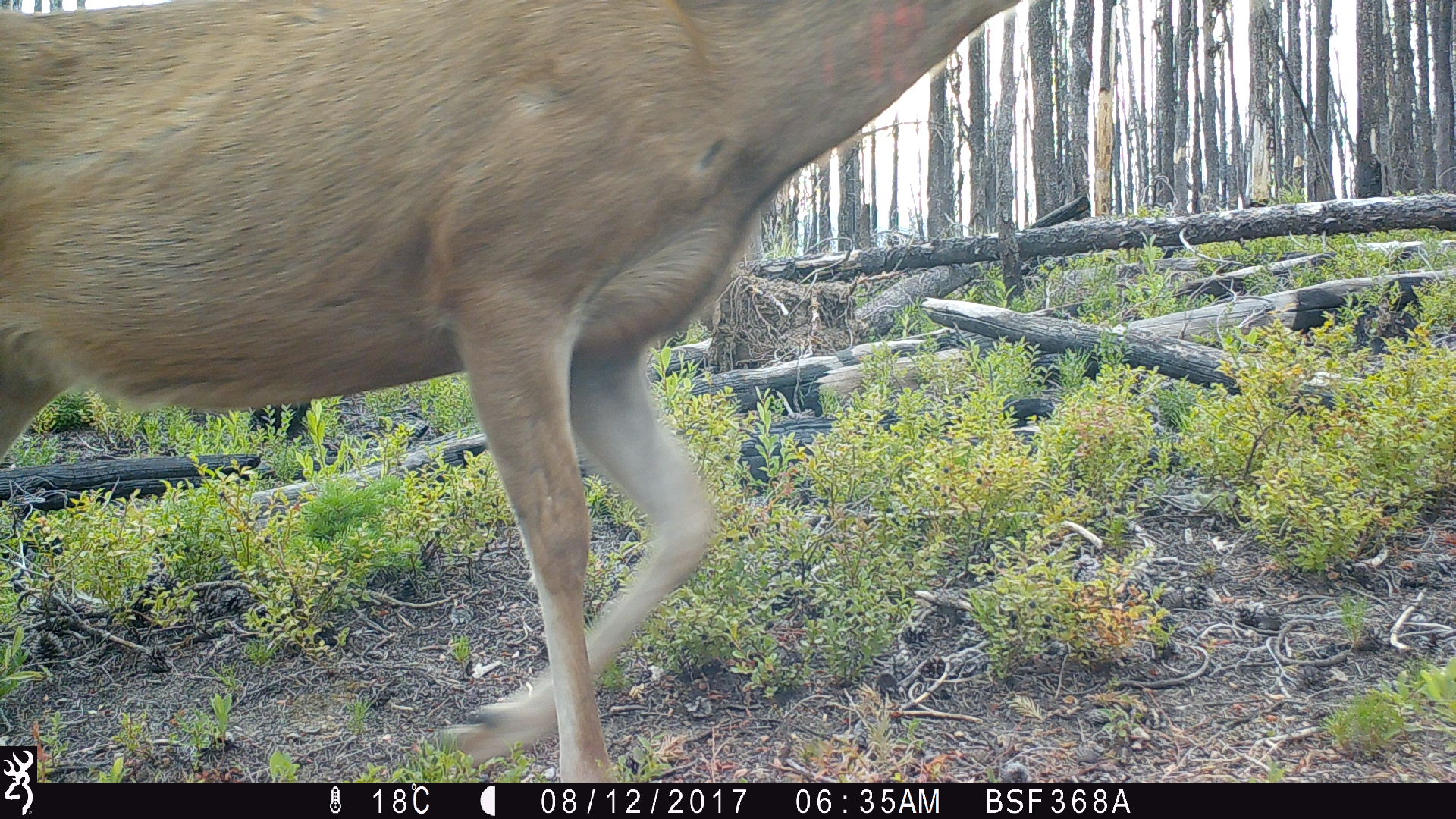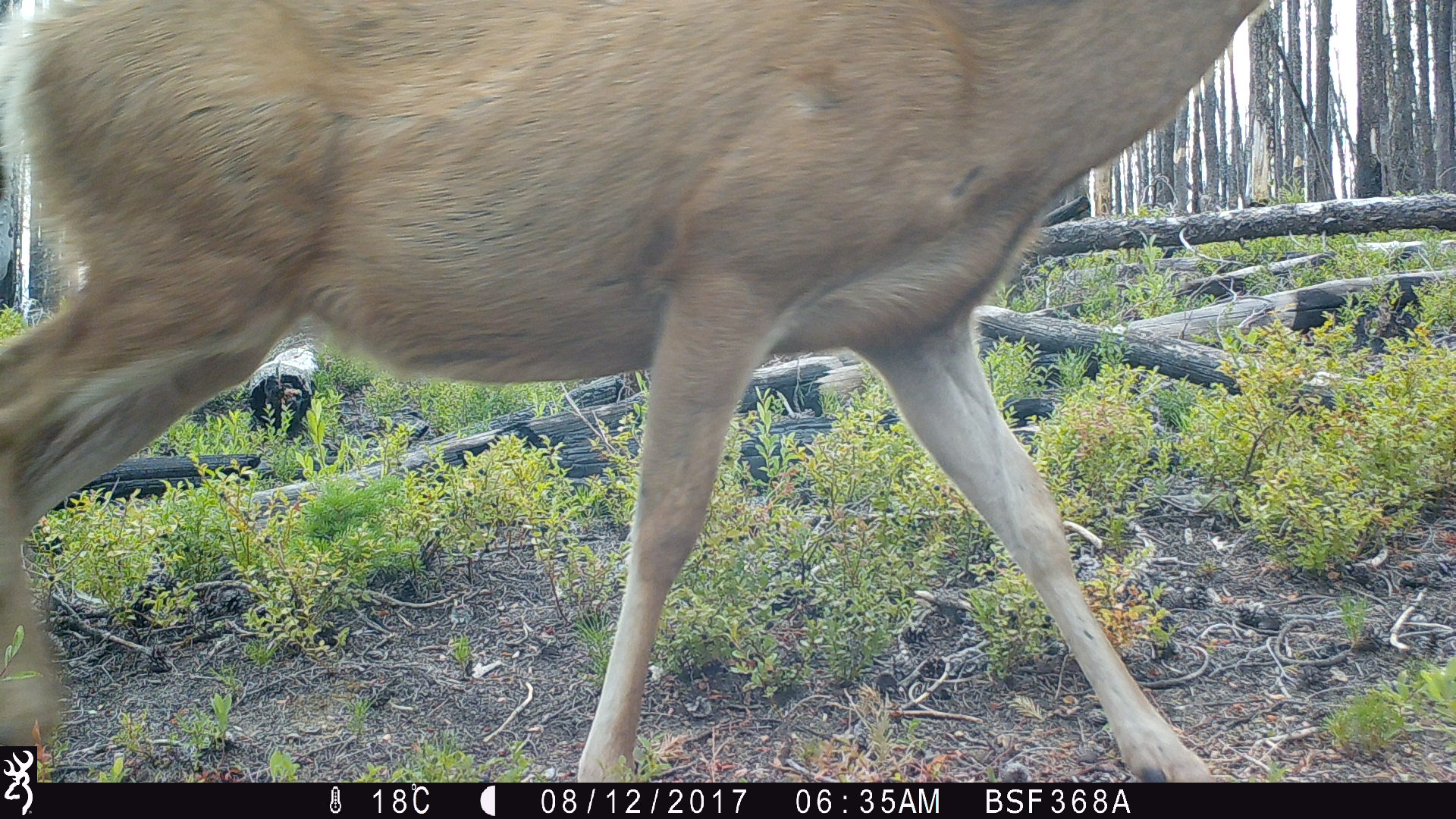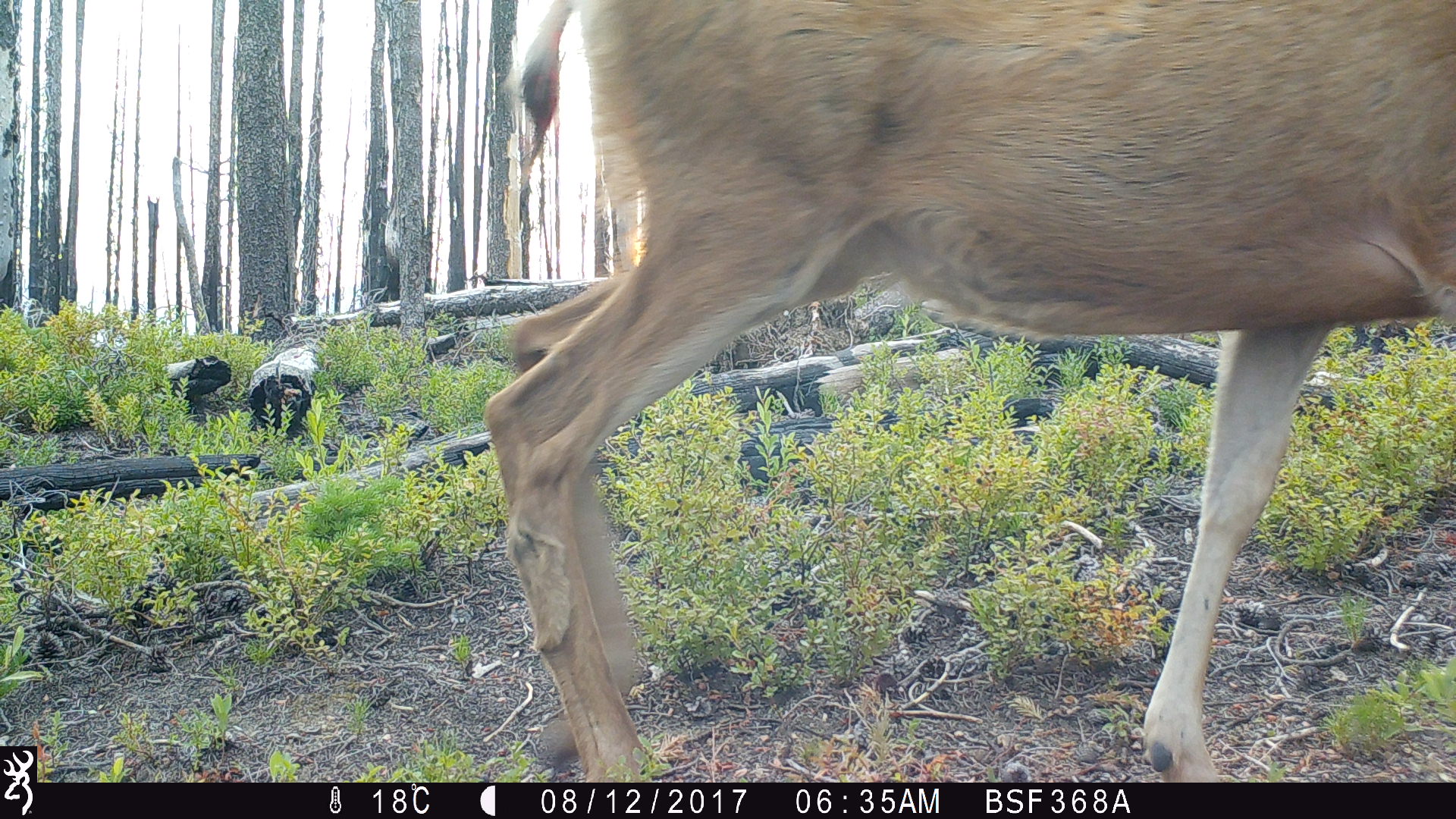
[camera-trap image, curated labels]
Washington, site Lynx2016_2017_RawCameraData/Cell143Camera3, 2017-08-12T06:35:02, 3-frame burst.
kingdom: Animalia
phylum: Chordata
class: Mammalia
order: Artiodactyla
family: Cervidae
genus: Odocoileus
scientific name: Odocoileus hemionus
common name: mule deer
Odocoileus hemionus (mule deer). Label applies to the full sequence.